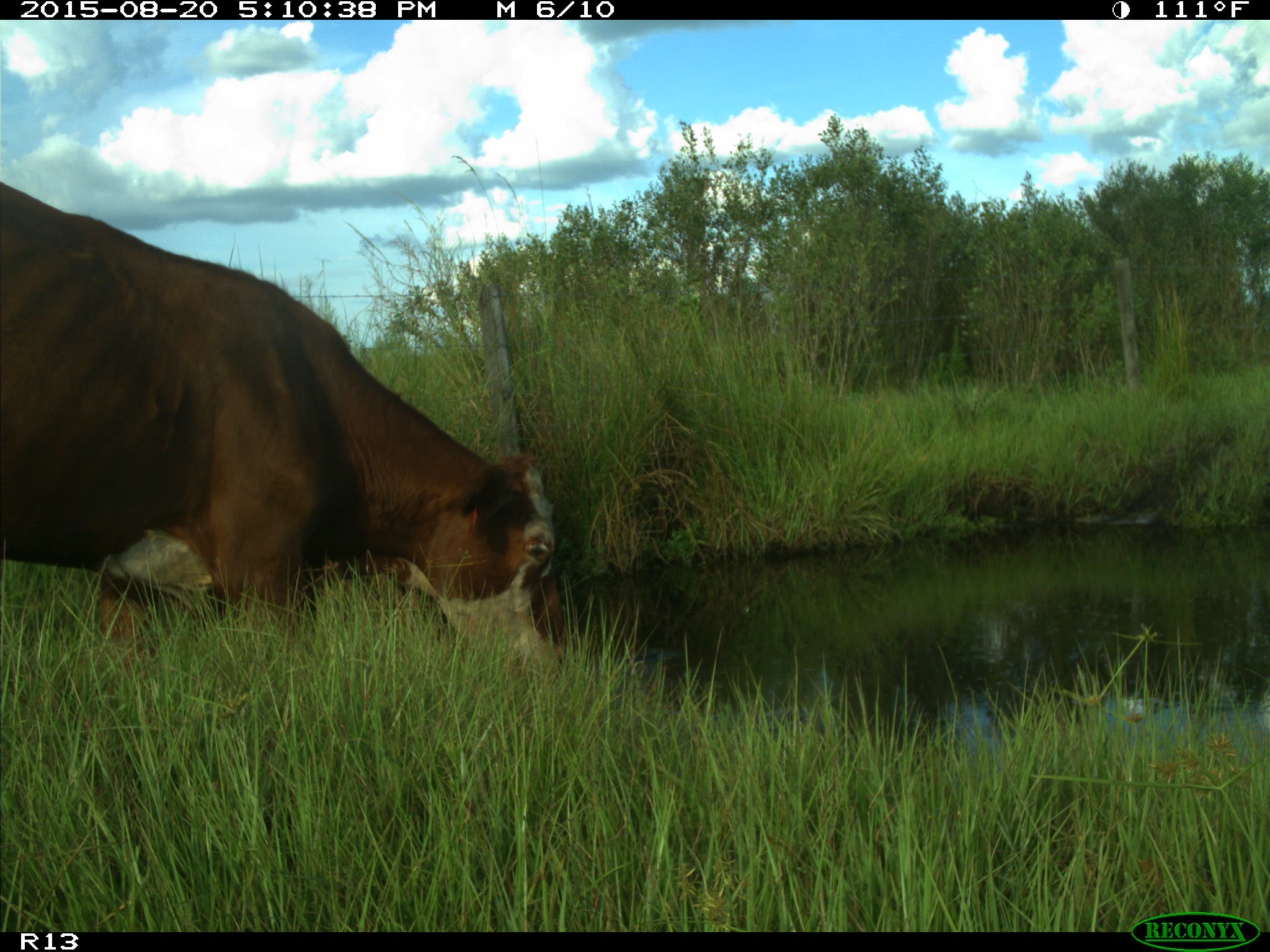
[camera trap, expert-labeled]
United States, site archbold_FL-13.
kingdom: Animalia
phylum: Chordata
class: Mammalia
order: Artiodactyla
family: Bovidae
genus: Bos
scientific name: Bos taurus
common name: domestic cow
Bos taurus (domestic cow).